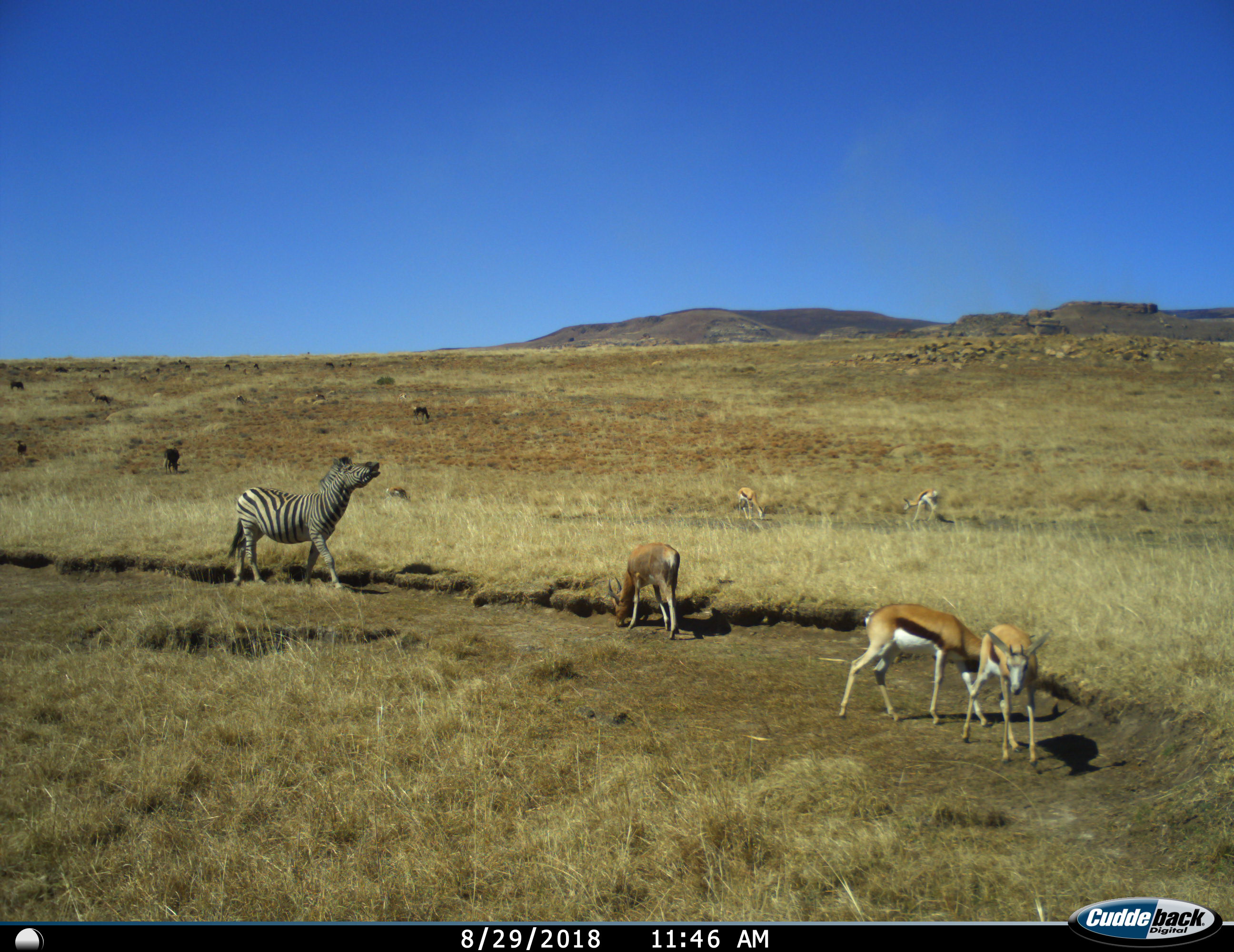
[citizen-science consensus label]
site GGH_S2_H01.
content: unidentified animal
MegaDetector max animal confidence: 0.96